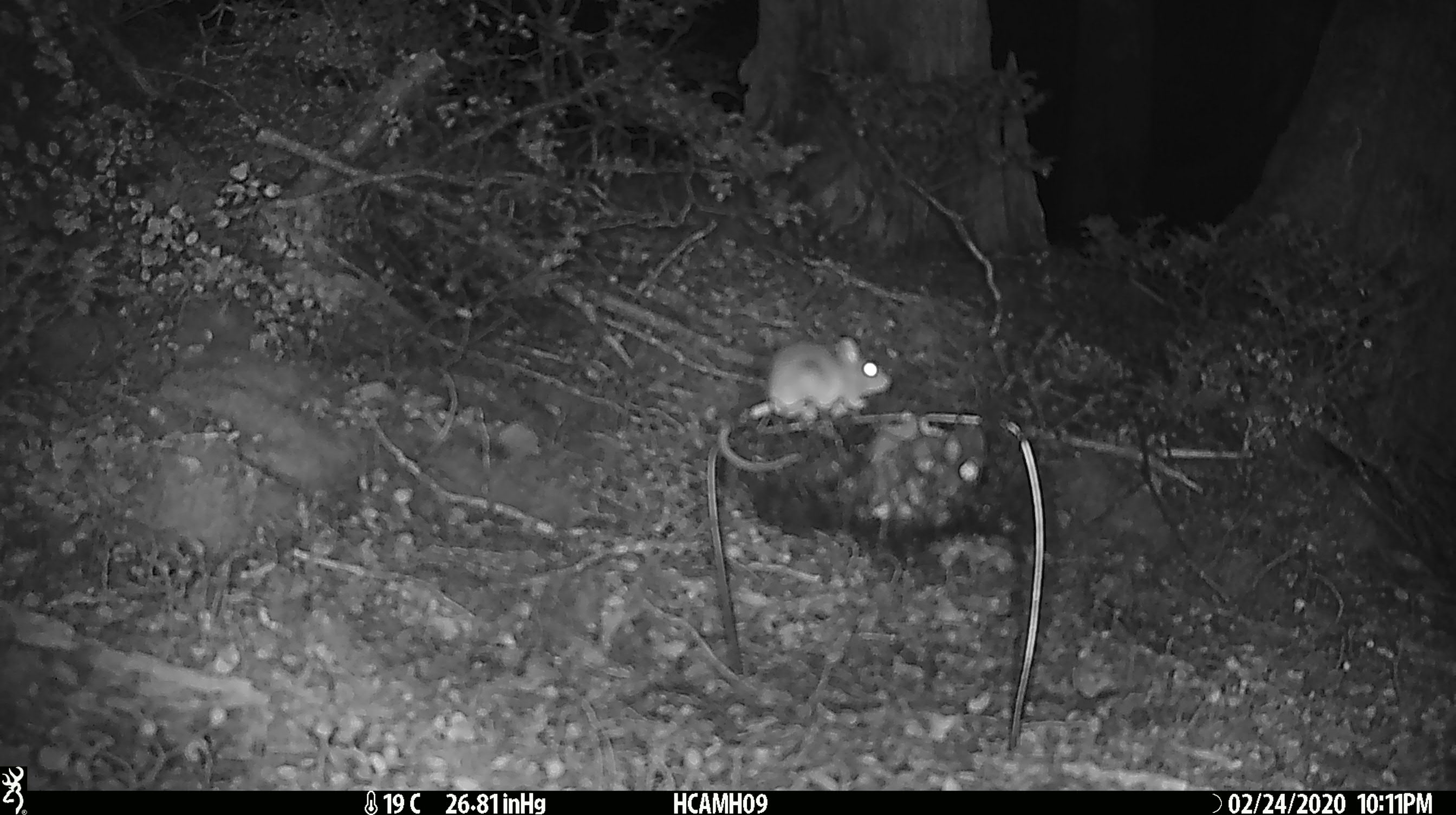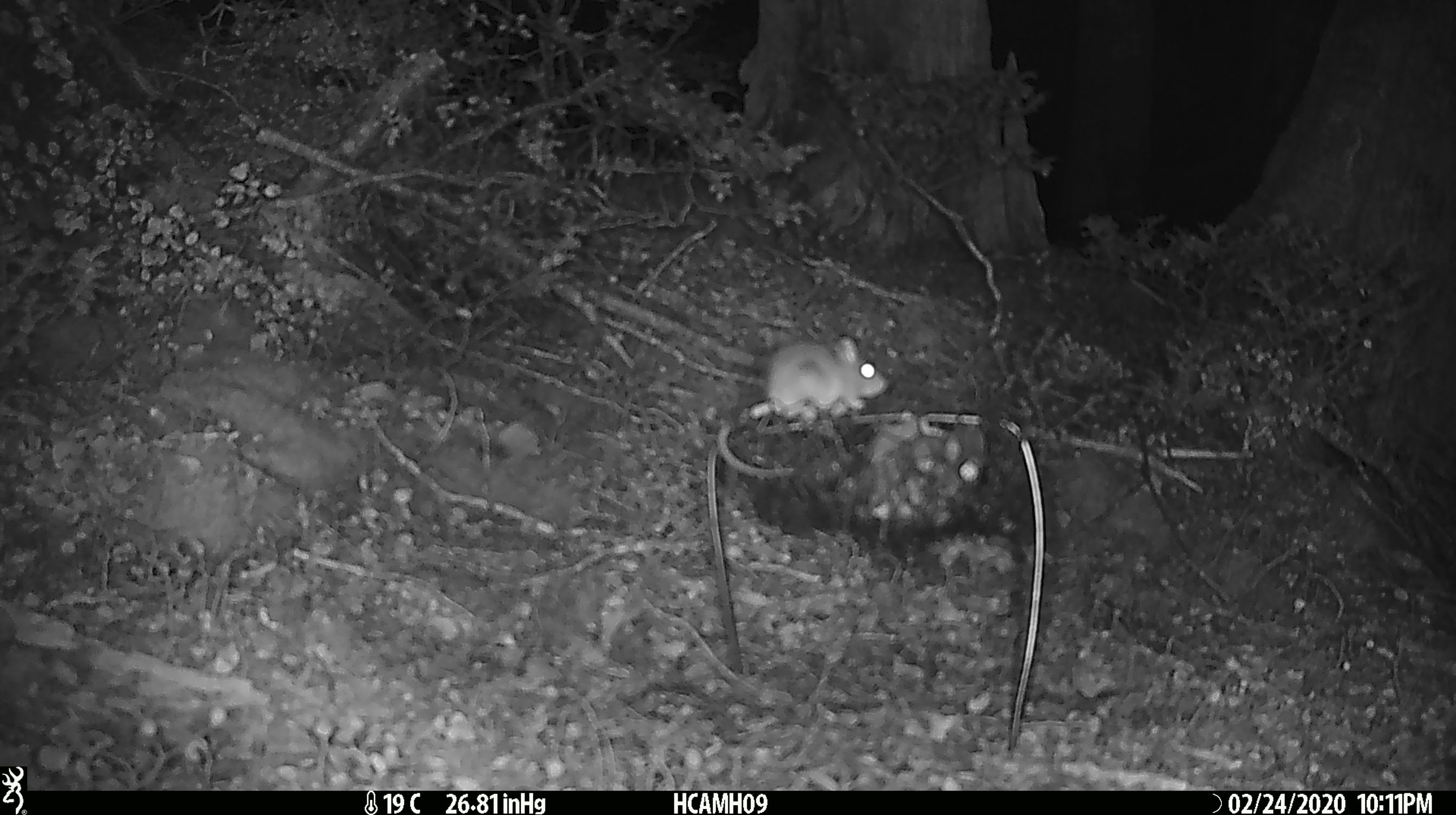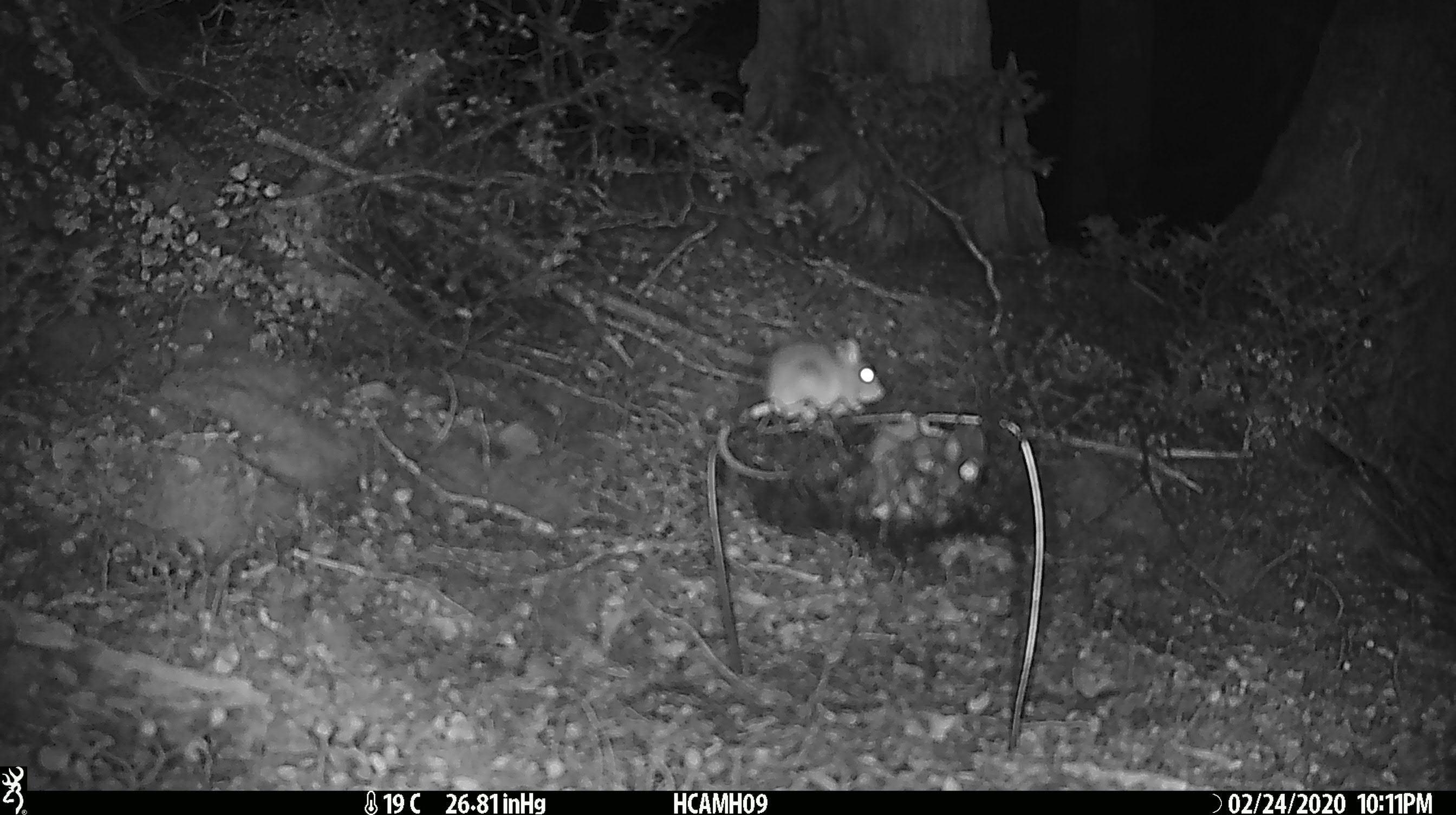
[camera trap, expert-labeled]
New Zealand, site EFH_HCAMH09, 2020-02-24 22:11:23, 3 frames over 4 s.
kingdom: Animalia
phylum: Chordata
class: Mammalia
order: Rodentia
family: Muridae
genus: Mus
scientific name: Mus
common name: mouse